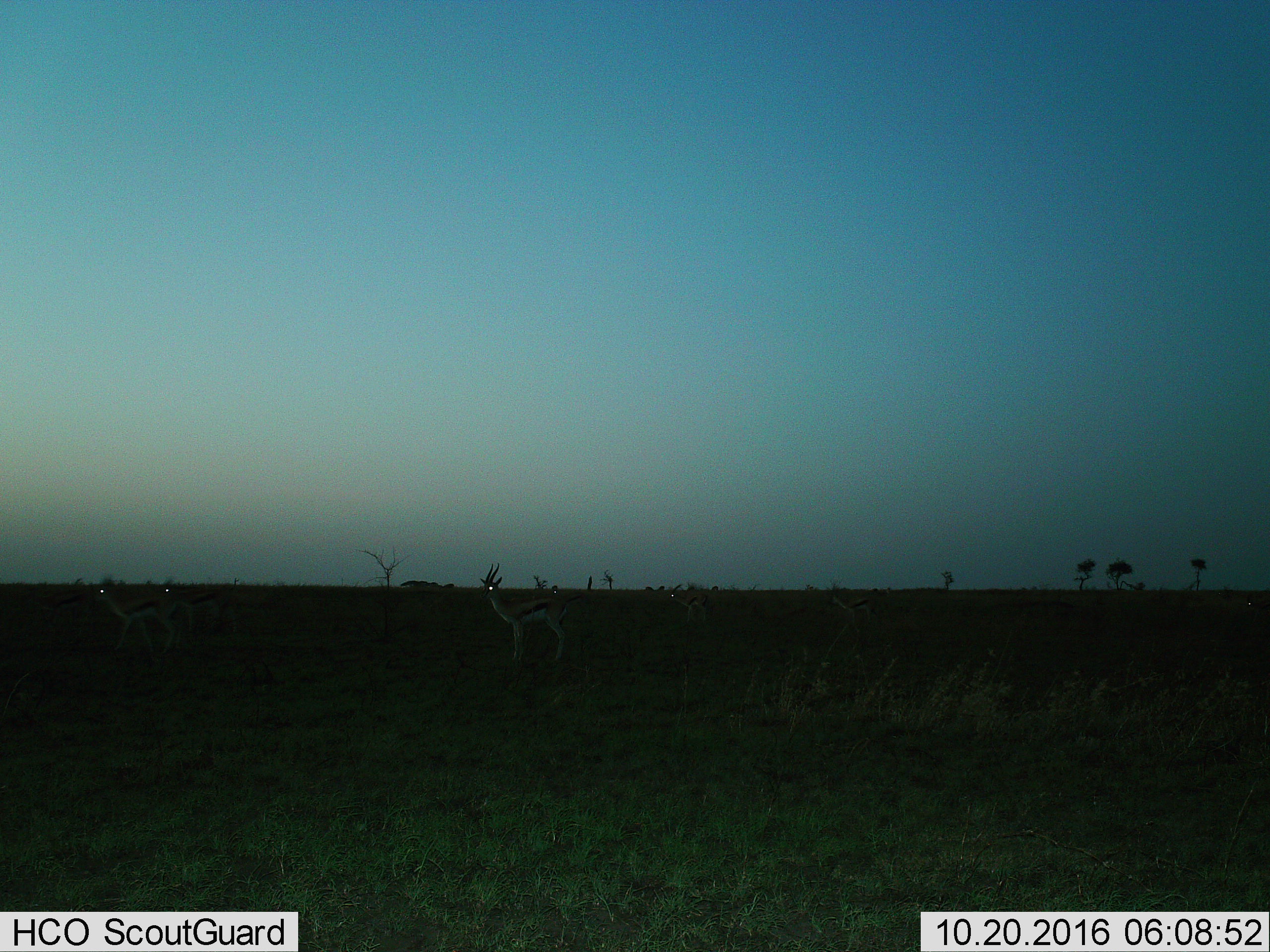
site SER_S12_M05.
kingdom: Animalia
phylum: Chordata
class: Mammalia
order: Artiodactyla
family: Bovidae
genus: Eudorcas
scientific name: Eudorcas thomsonii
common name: thomson's gazelle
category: gazellethomsons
Gazellethomsons (thomson's gazelle) (Eudorcas thomsonii), count 6. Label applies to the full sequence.